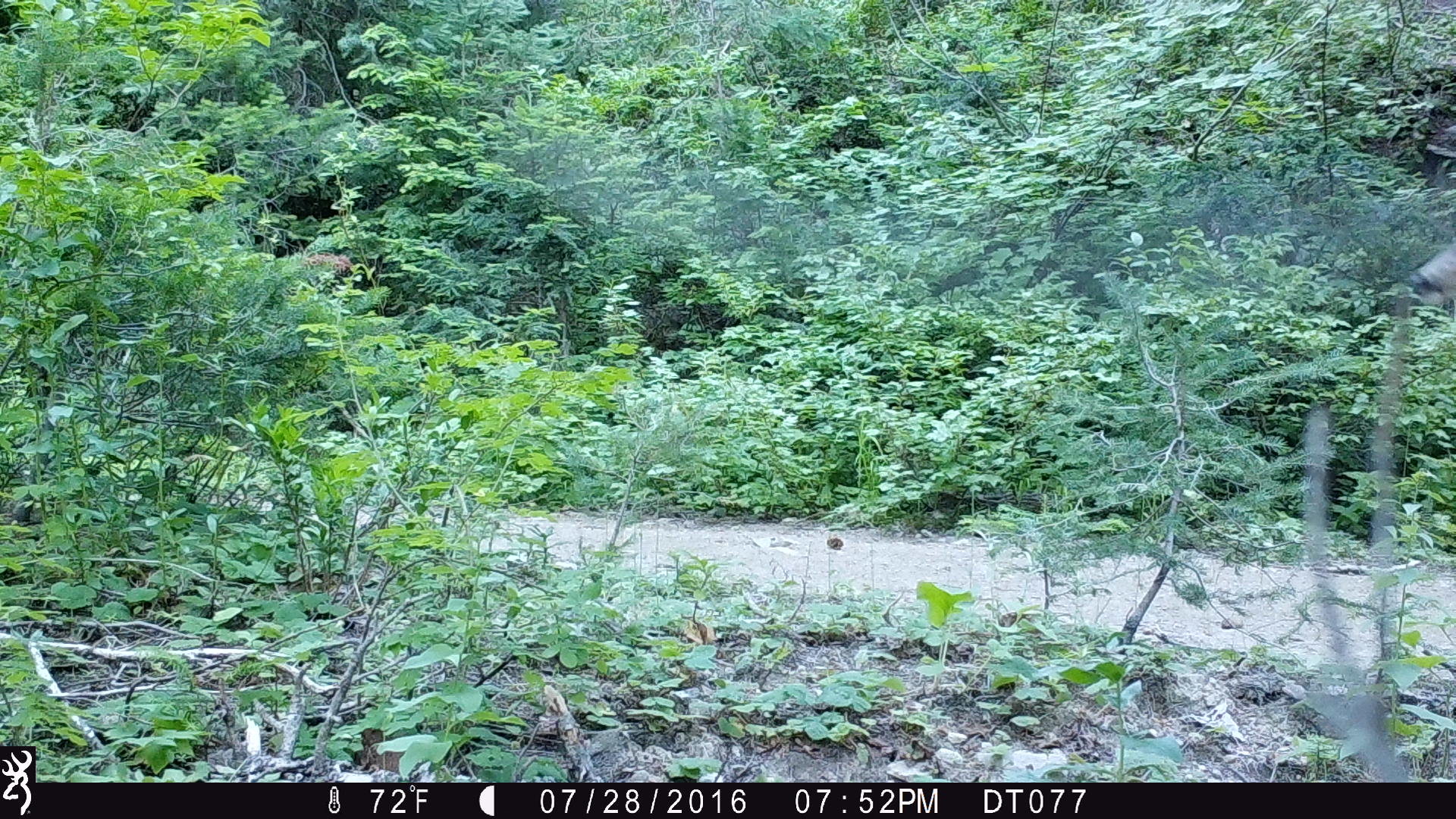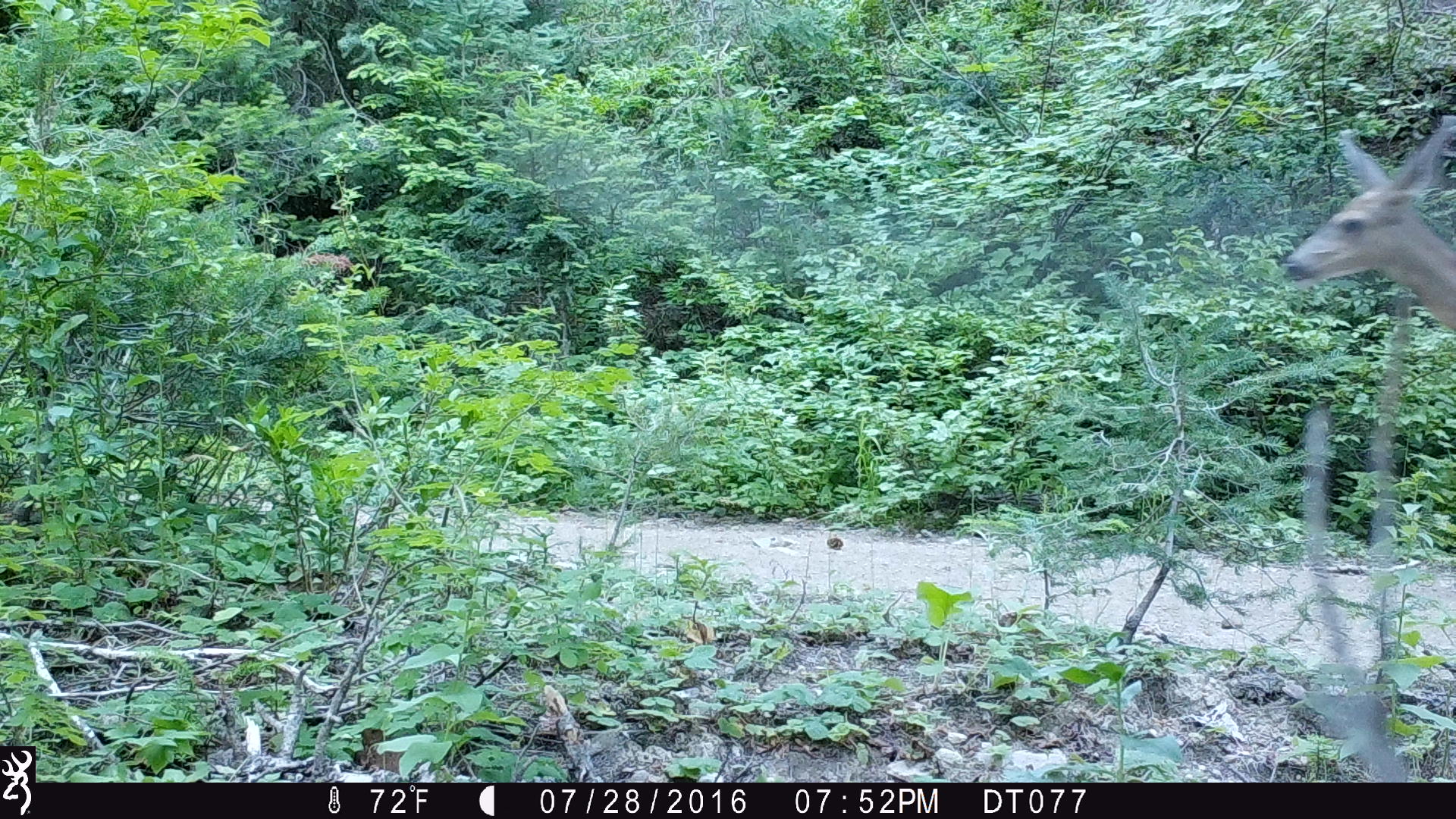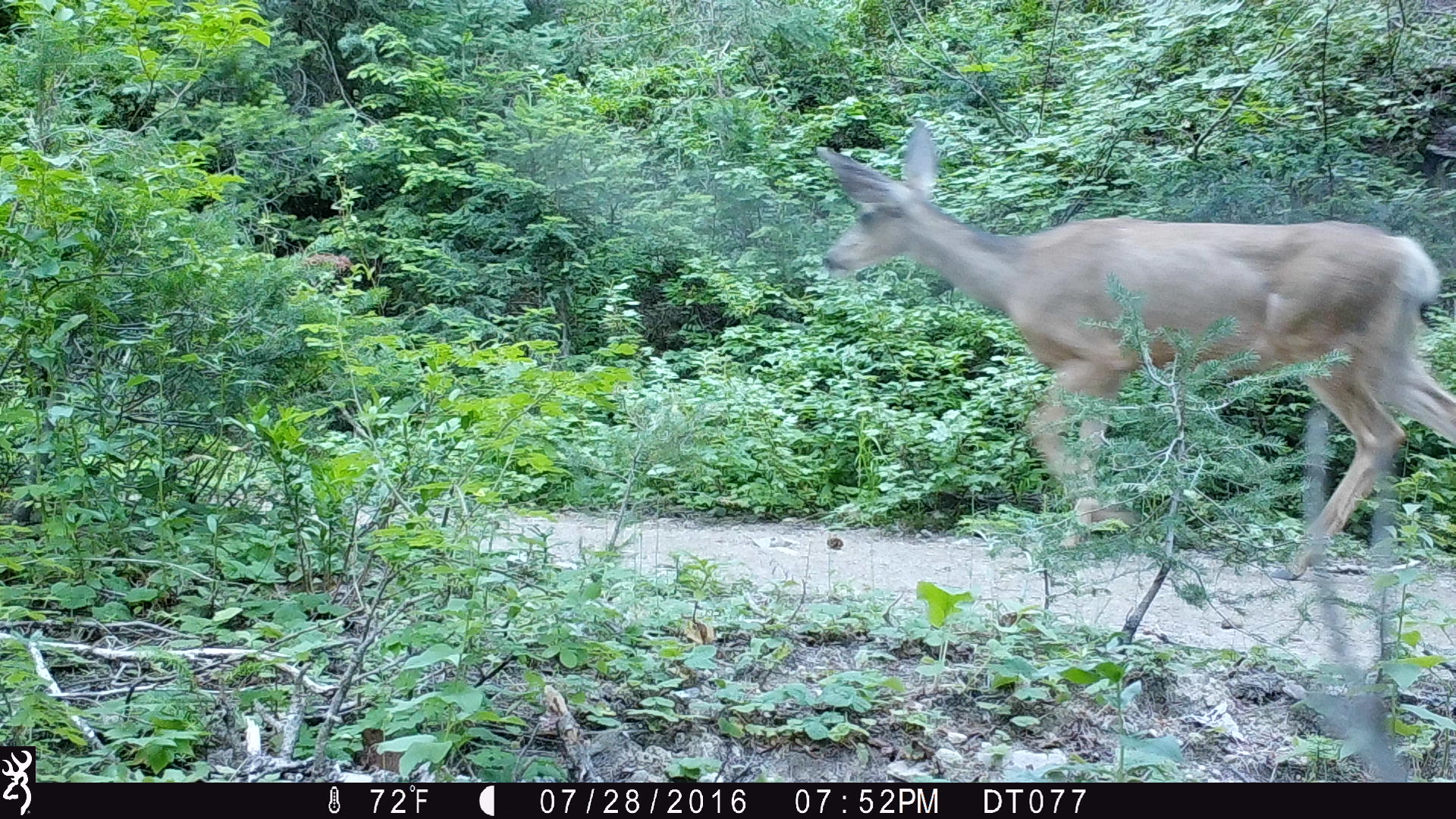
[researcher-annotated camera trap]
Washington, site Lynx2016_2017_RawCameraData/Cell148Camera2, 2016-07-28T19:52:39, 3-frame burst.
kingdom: Animalia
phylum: Chordata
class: Mammalia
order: Artiodactyla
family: Cervidae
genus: Odocoileus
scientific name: Odocoileus hemionus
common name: mule deer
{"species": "Odocoileus hemionus (mule deer)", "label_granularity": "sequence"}